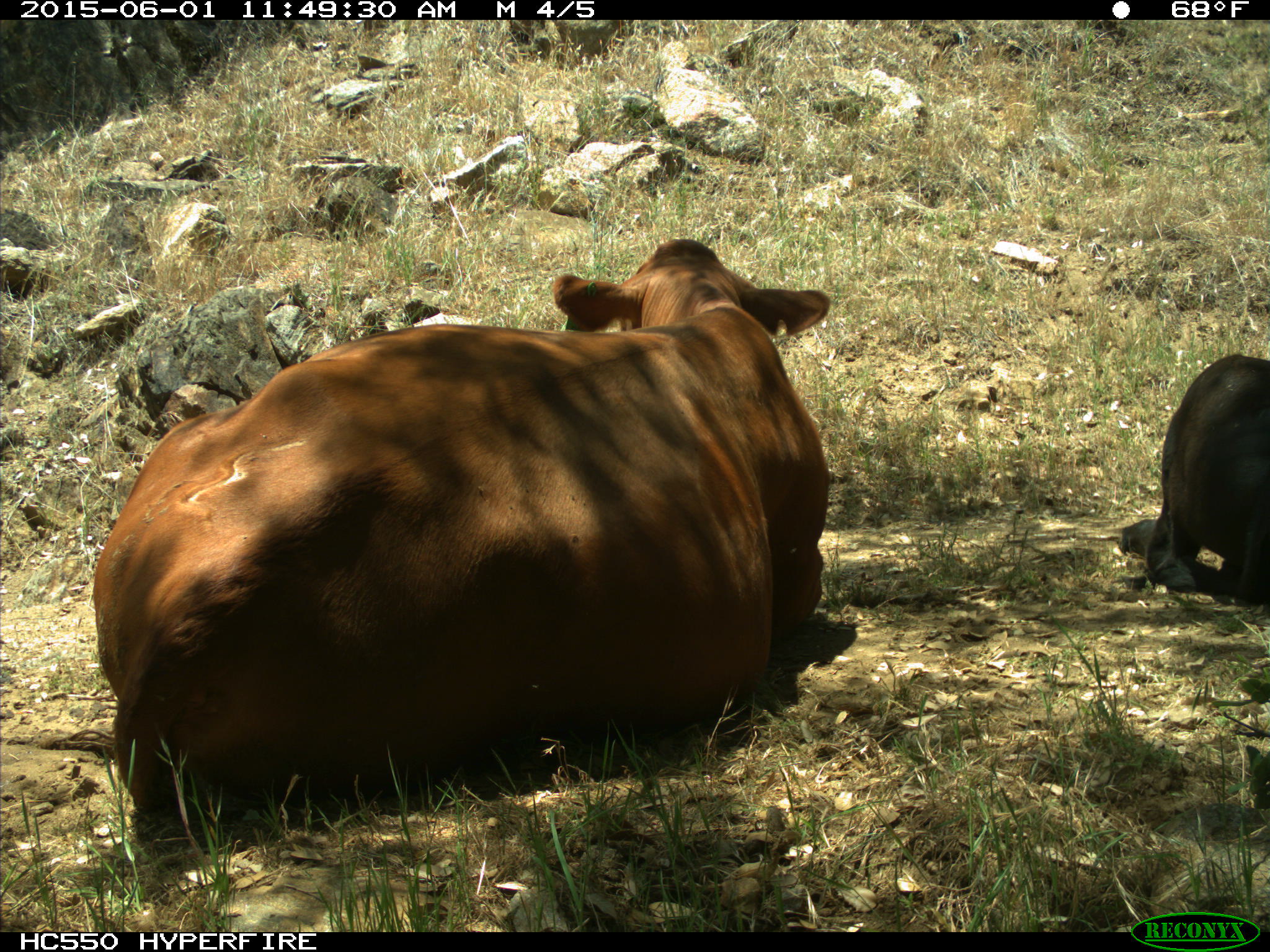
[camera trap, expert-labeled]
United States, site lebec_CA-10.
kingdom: Animalia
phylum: Chordata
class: Mammalia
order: Artiodactyla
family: Bovidae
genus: Bos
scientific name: Bos taurus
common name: domestic cow